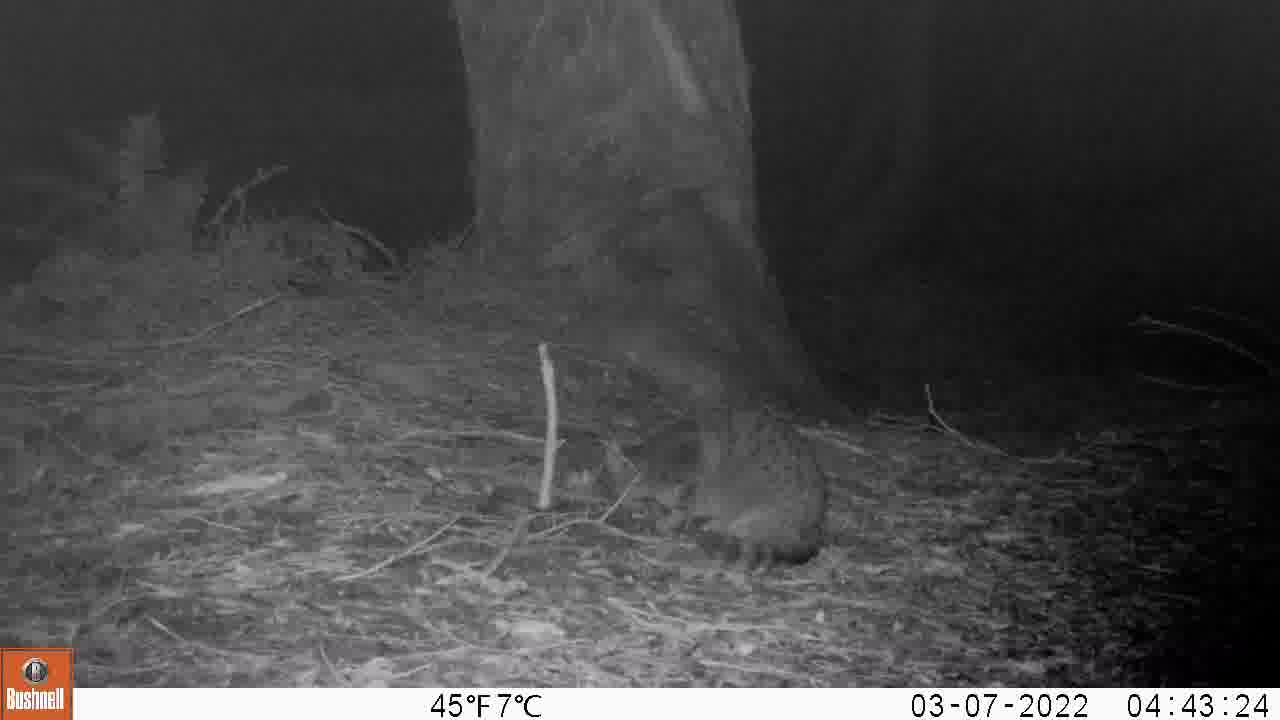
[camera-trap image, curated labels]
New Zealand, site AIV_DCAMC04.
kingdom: Animalia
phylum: Chordata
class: Mammalia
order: Carnivora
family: Felidae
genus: Felis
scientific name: Felis catus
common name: domestic cat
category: cat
Cat (domestic cat) (Felis catus).